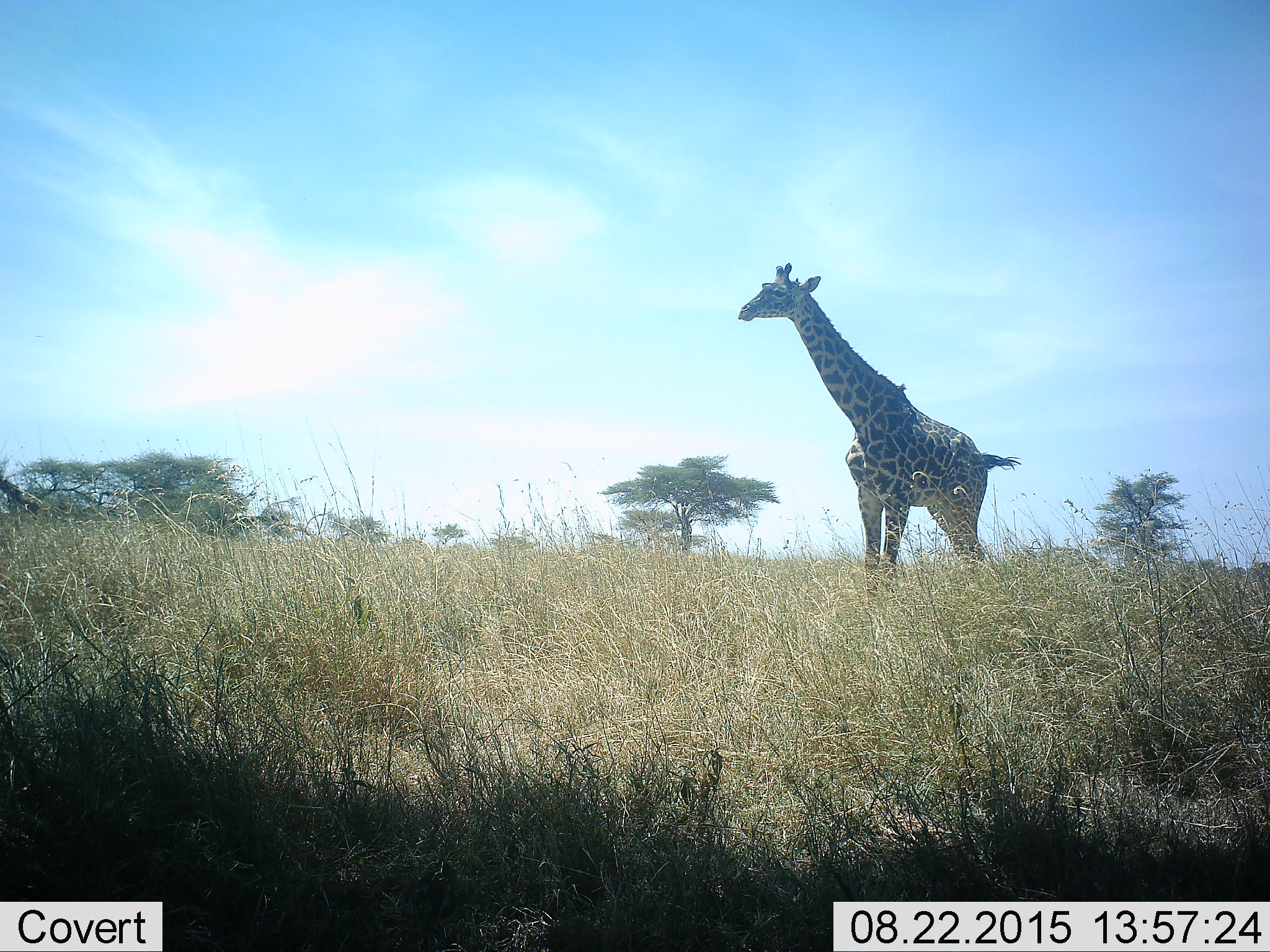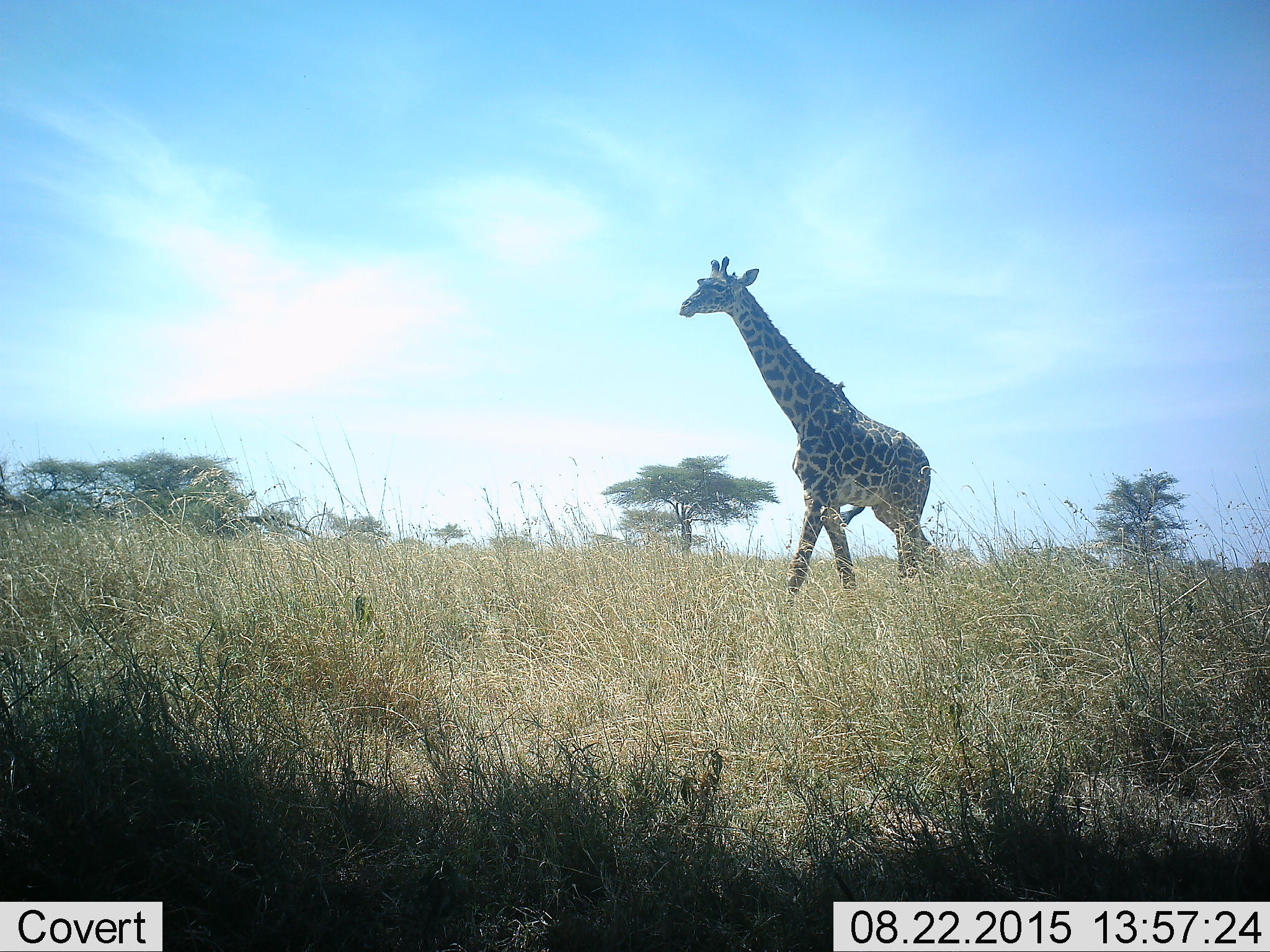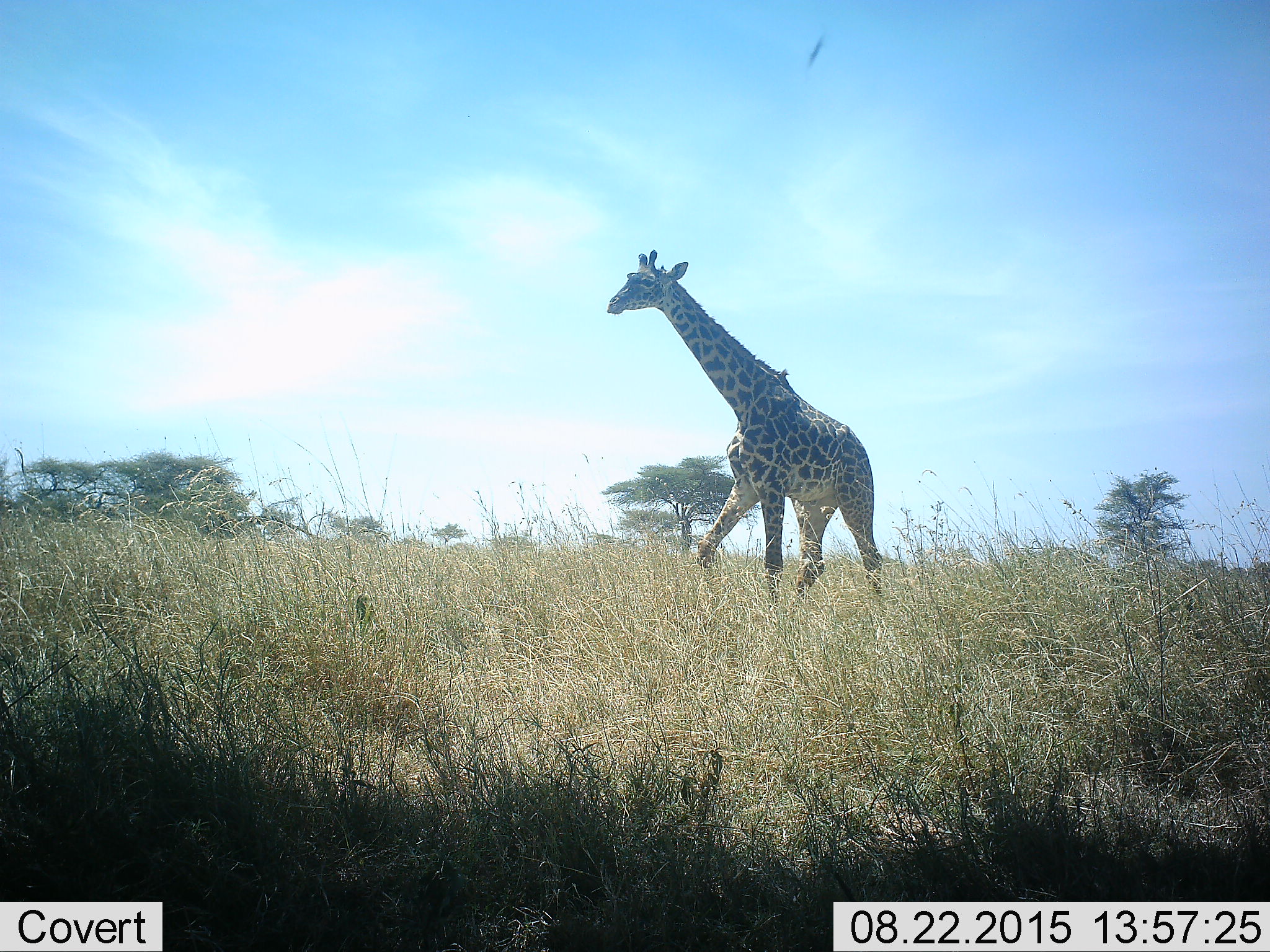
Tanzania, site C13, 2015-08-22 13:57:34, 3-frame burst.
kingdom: Animalia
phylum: Chordata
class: Mammalia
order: Artiodactyla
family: Giraffidae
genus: Giraffa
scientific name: Giraffa camelopardalis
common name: giraffe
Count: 1.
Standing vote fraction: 19%.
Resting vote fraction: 0%.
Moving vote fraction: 81%.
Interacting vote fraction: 0%.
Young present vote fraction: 6%.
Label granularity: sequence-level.